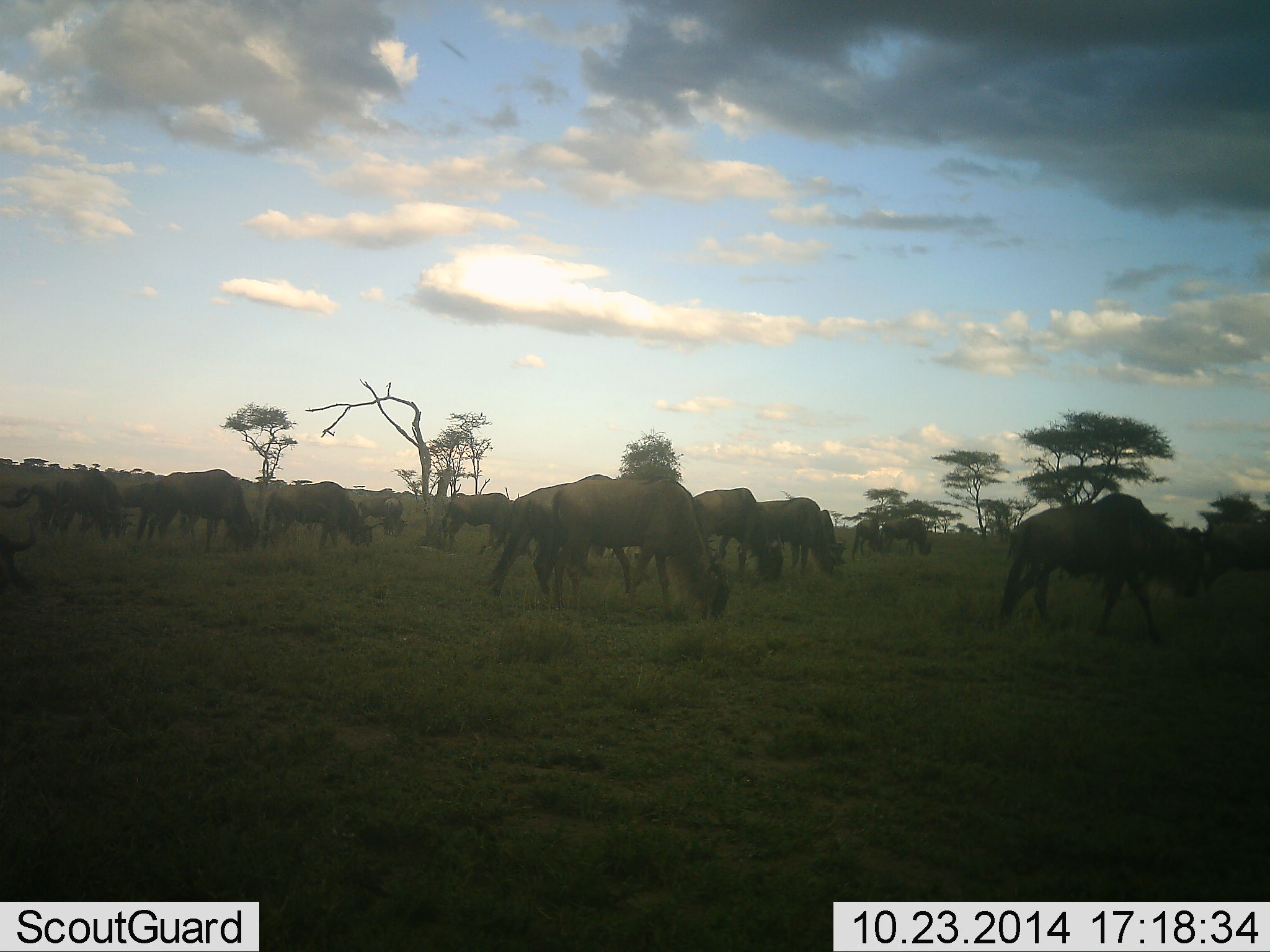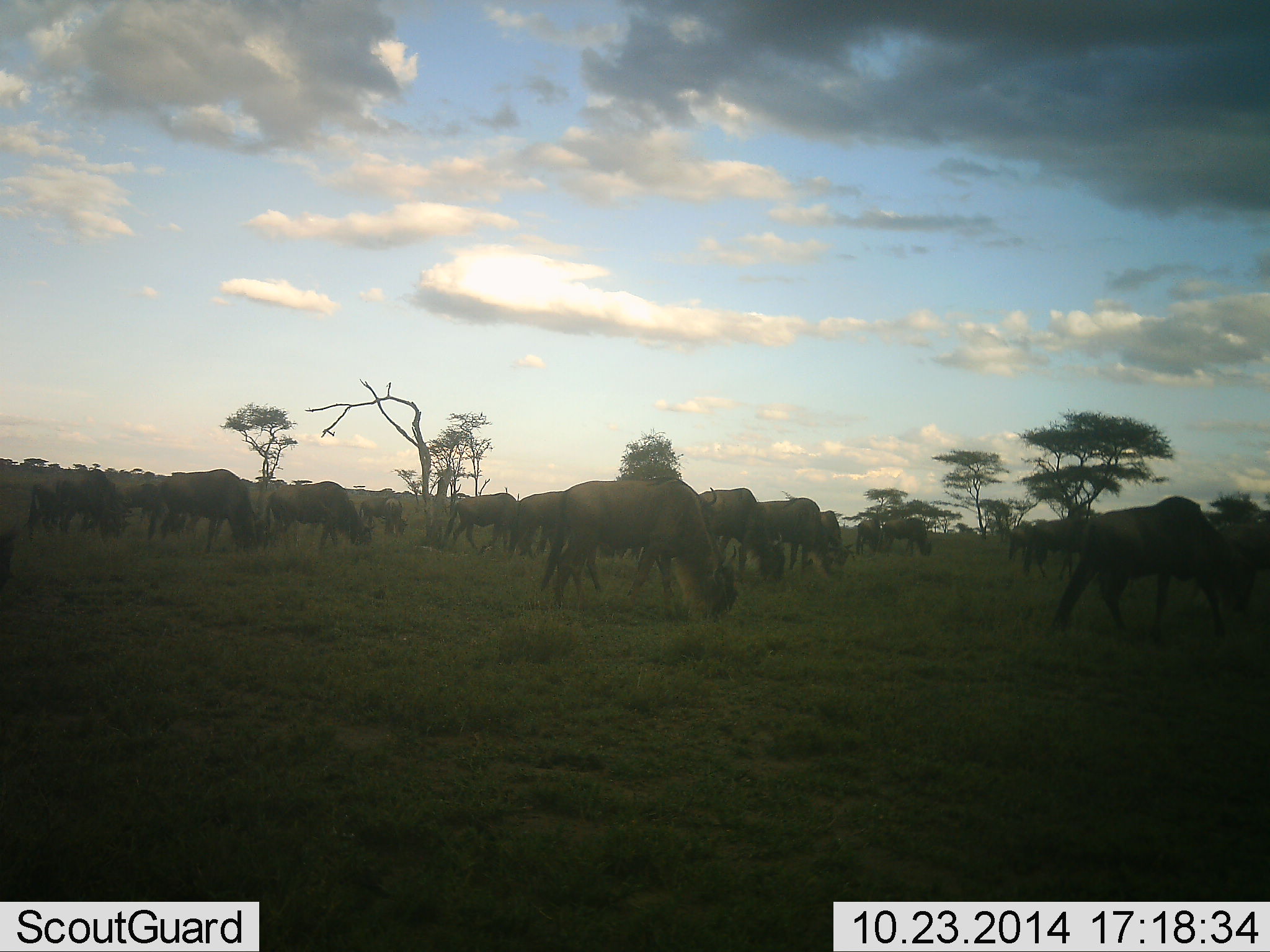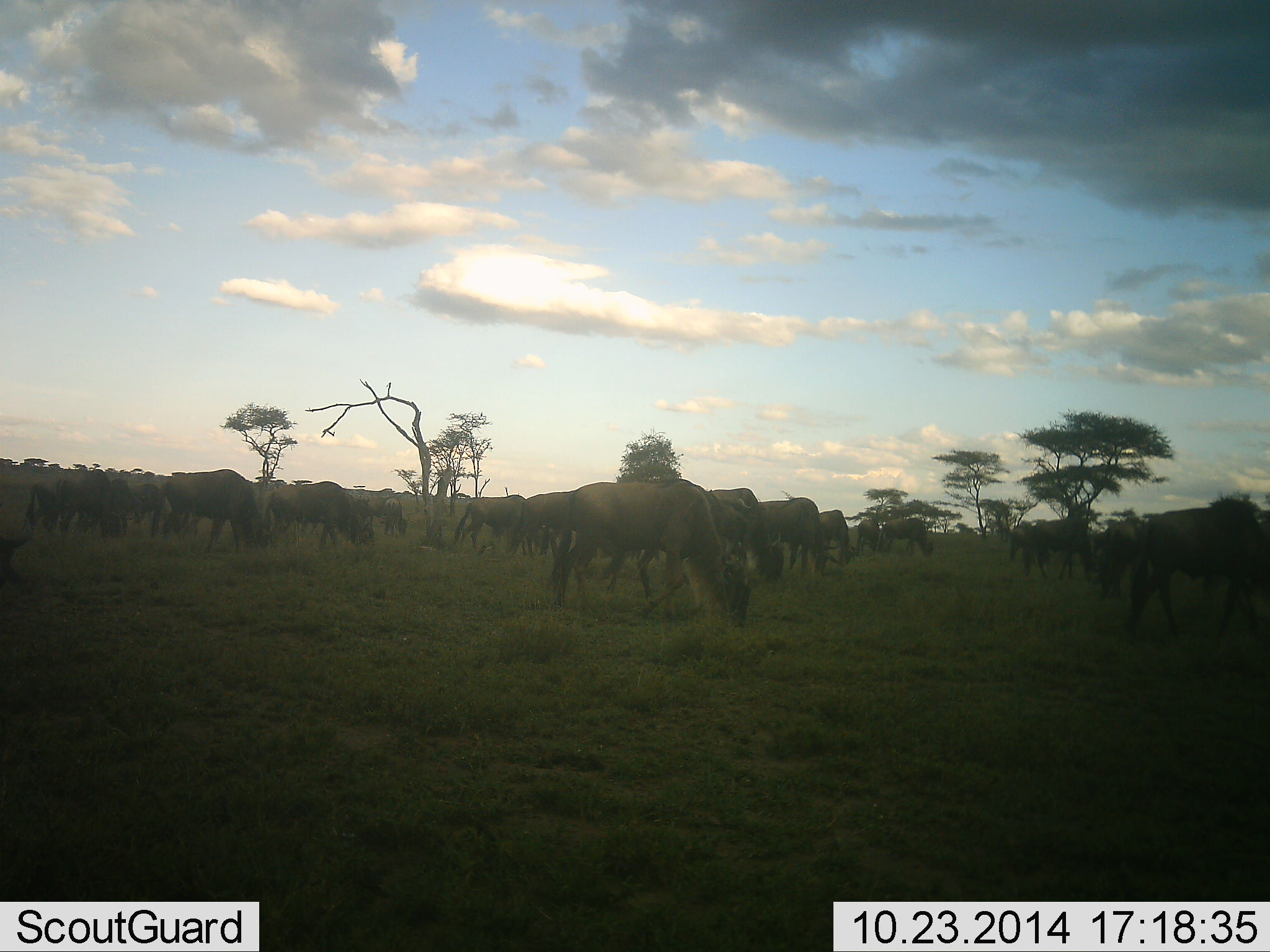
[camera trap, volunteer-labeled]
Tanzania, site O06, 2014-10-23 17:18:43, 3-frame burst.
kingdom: Animalia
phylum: Chordata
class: Mammalia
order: Artiodactyla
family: Bovidae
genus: Connochaetes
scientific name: Connochaetes taurinus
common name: blue wildebeest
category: wildebeest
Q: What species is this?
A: Wildebeest (blue wildebeest) (Connochaetes taurinus).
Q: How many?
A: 11-50.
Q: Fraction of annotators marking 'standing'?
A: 30%.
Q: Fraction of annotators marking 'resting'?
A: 0%.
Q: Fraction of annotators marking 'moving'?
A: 20%.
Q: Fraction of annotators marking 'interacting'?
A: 0%.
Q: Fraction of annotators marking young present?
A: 0%.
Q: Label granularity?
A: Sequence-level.